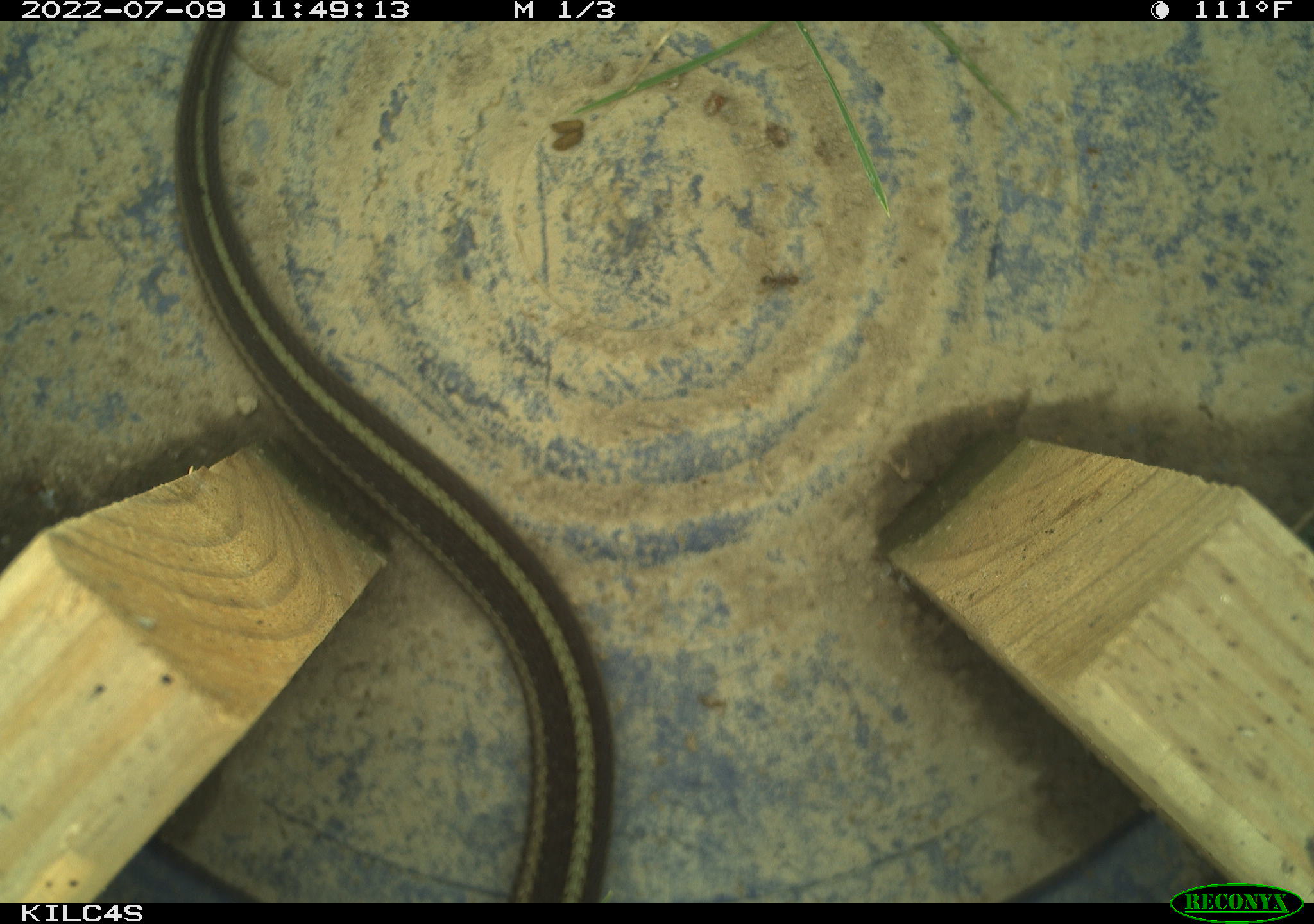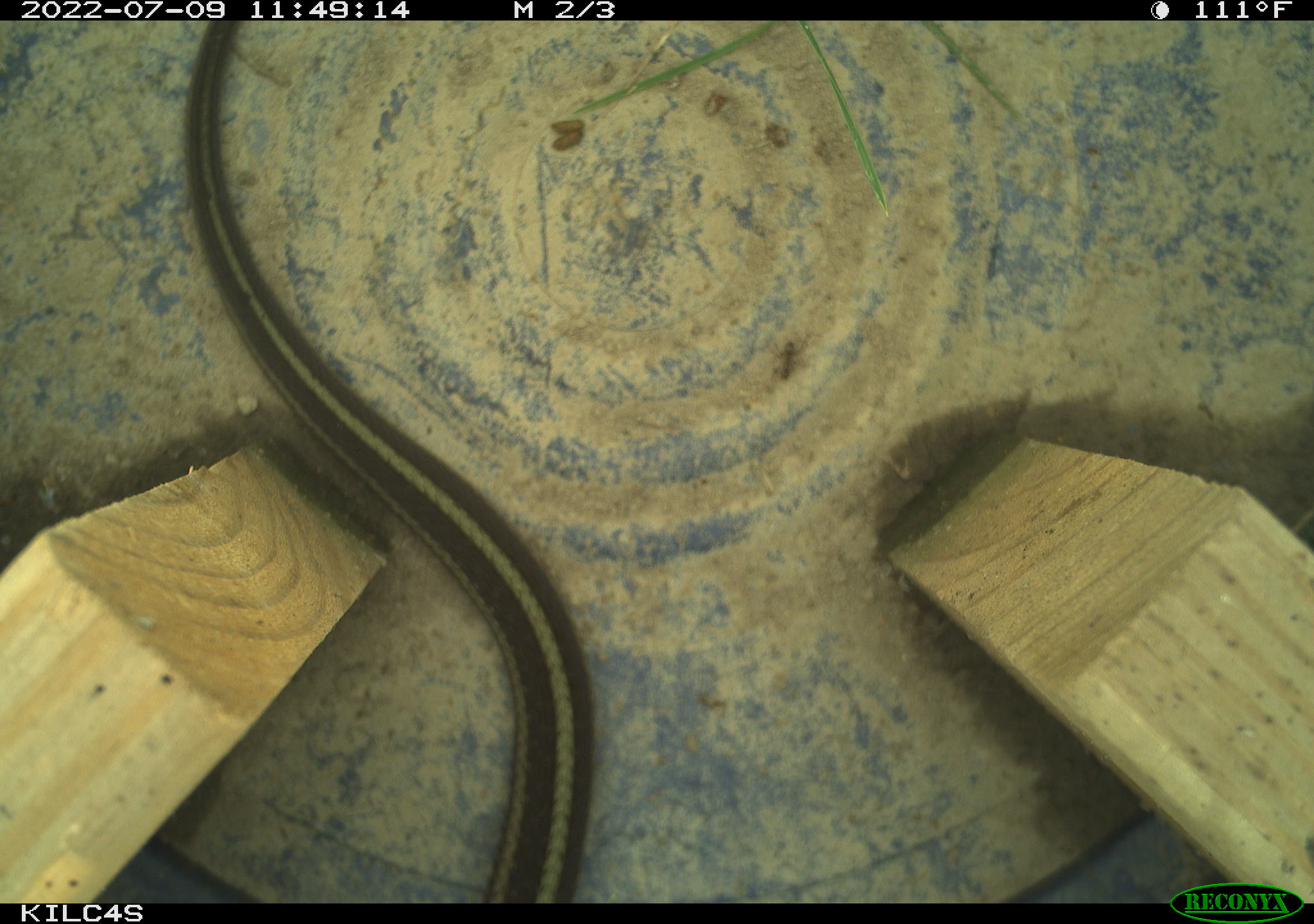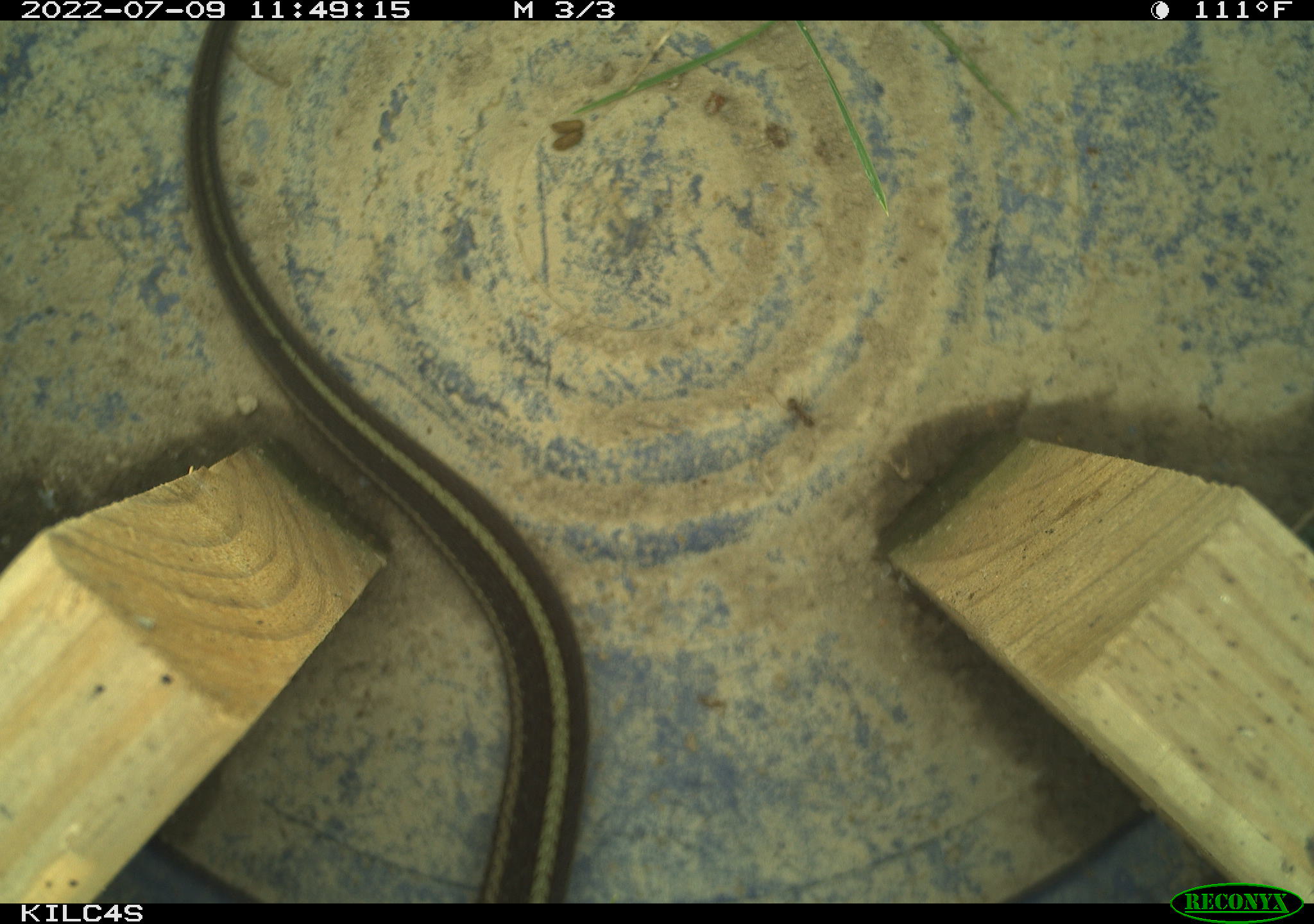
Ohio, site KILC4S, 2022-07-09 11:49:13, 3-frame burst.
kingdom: Animalia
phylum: Chordata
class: Reptilia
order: Squamata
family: Colubridae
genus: Thamnophis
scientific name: Thamnophis sirtalis sirtalis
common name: eastern gartersnake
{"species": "eastern gartersnake (Thamnophis sirtalis sirtalis)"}